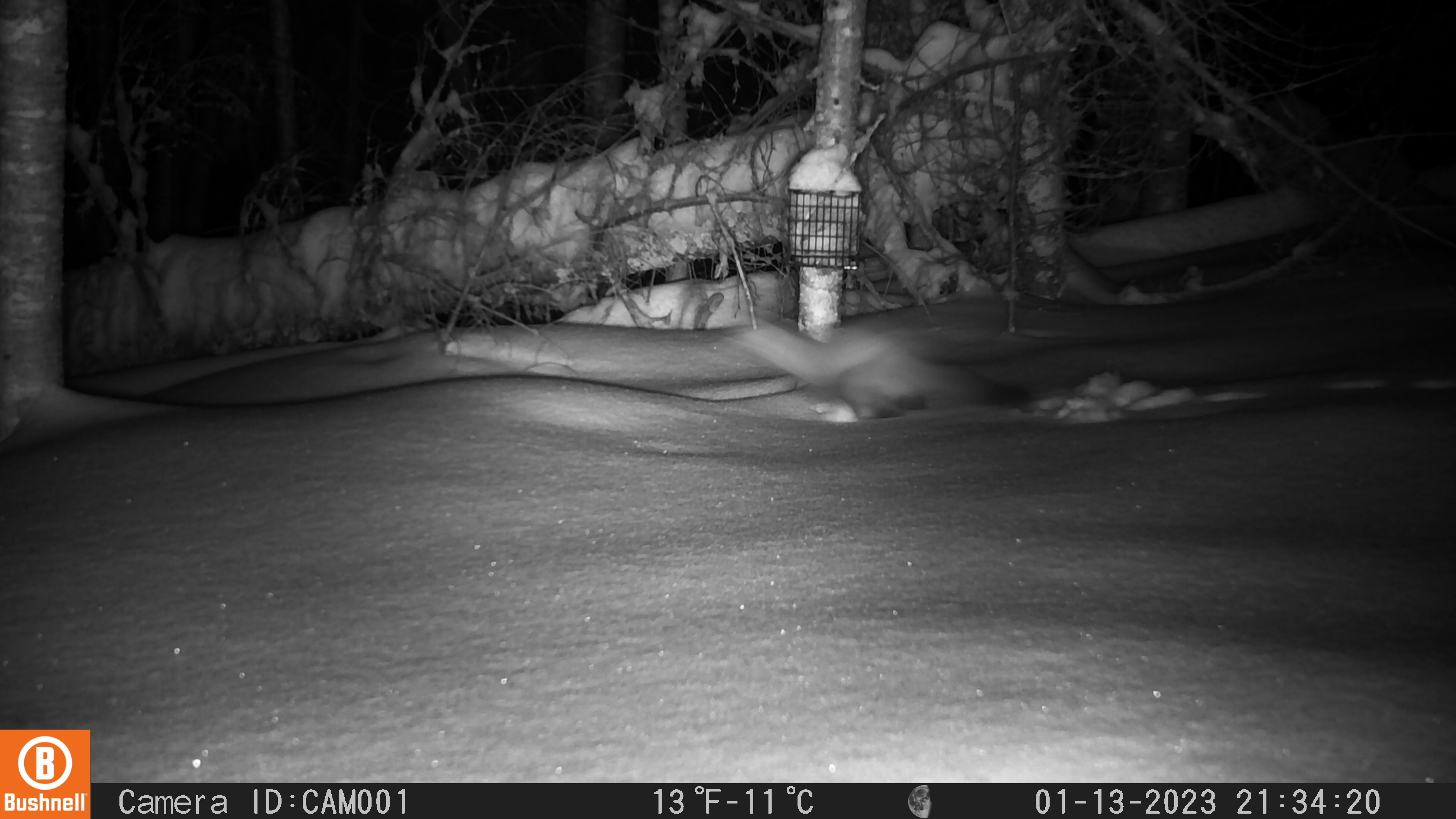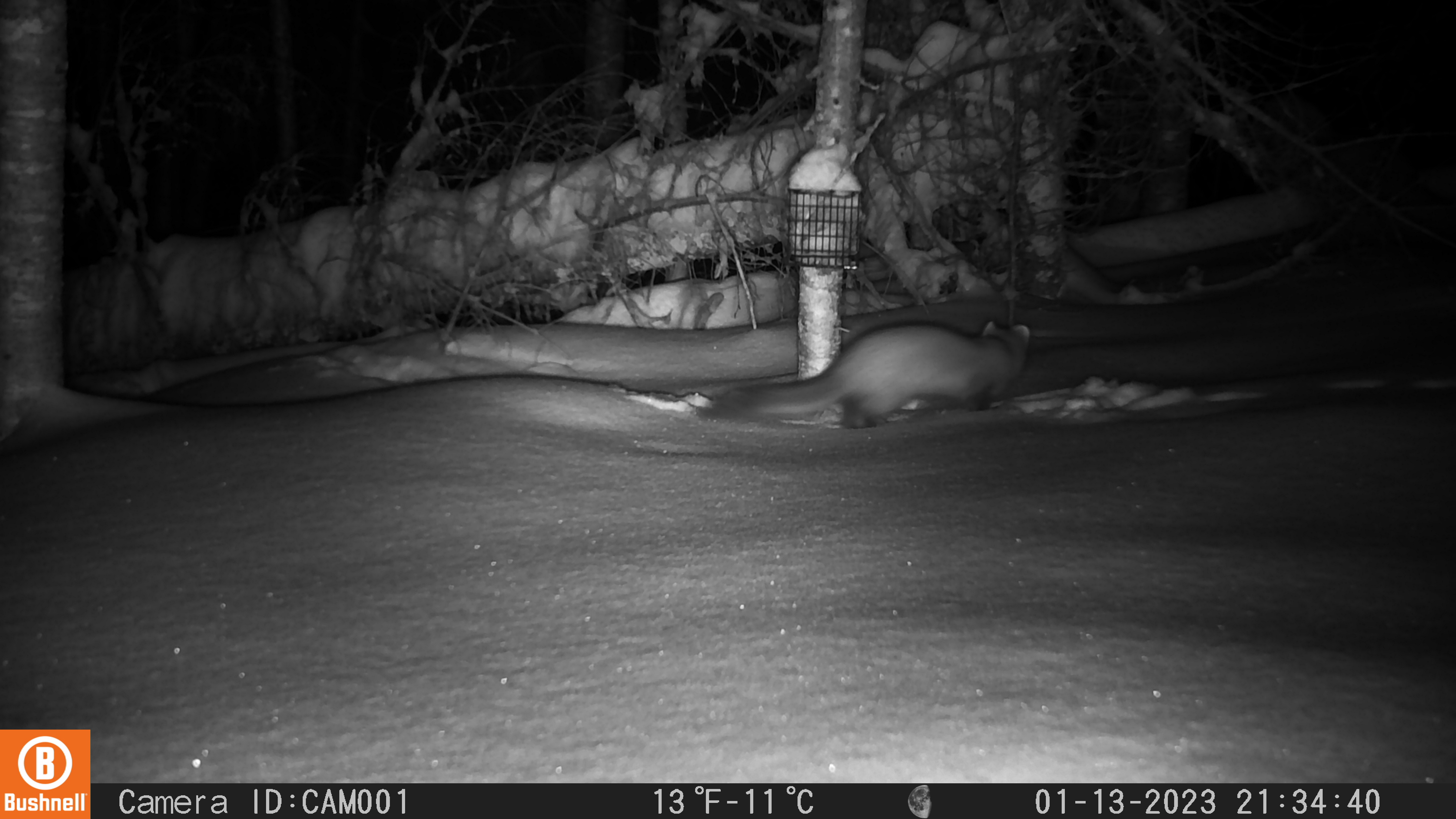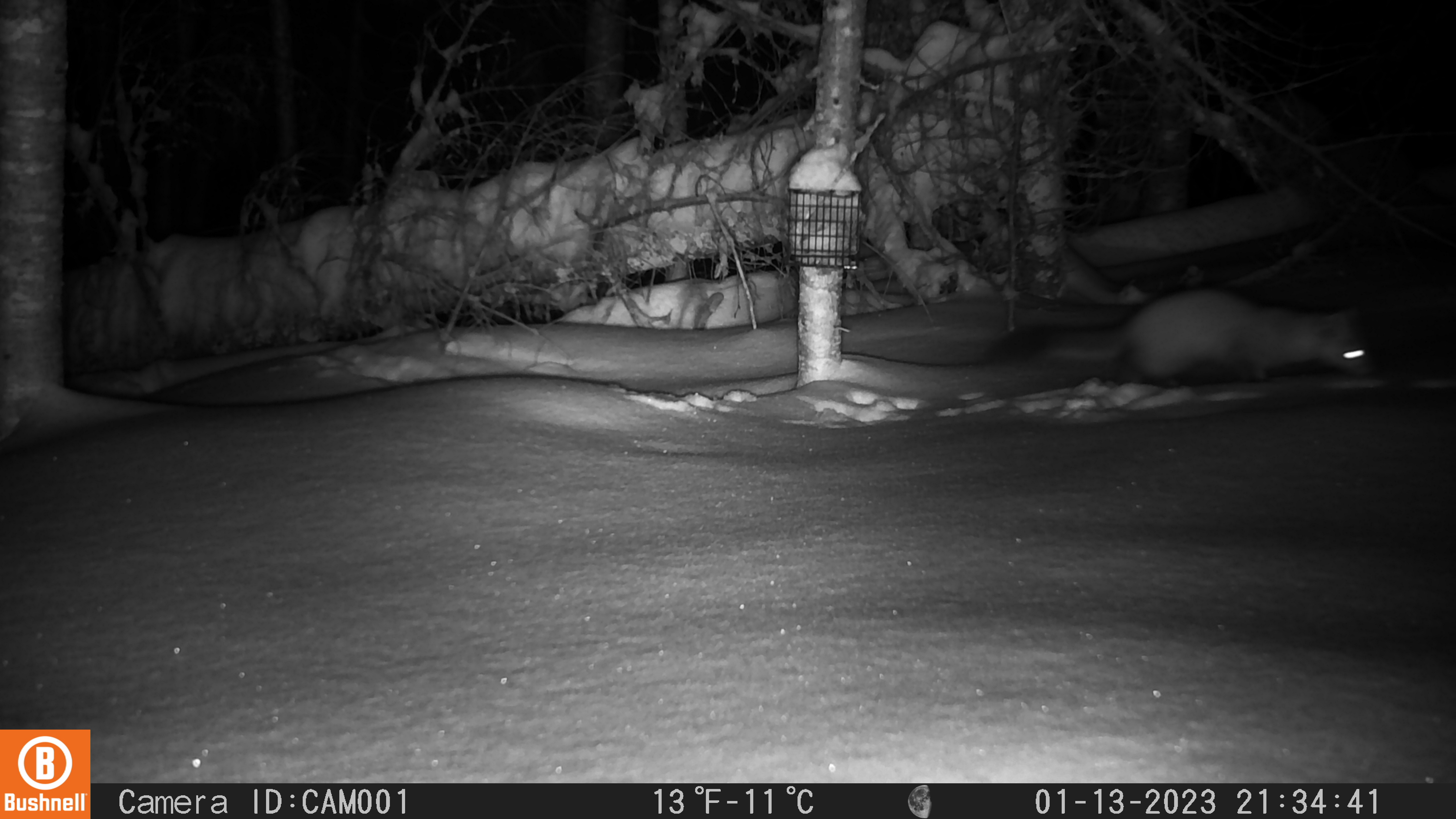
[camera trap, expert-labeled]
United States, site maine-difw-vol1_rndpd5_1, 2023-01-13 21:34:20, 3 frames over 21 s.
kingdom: Animalia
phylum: Chordata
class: Mammalia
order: Carnivora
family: Mustelidae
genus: Martes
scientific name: Martes americana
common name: american marten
American marten (Martes americana).